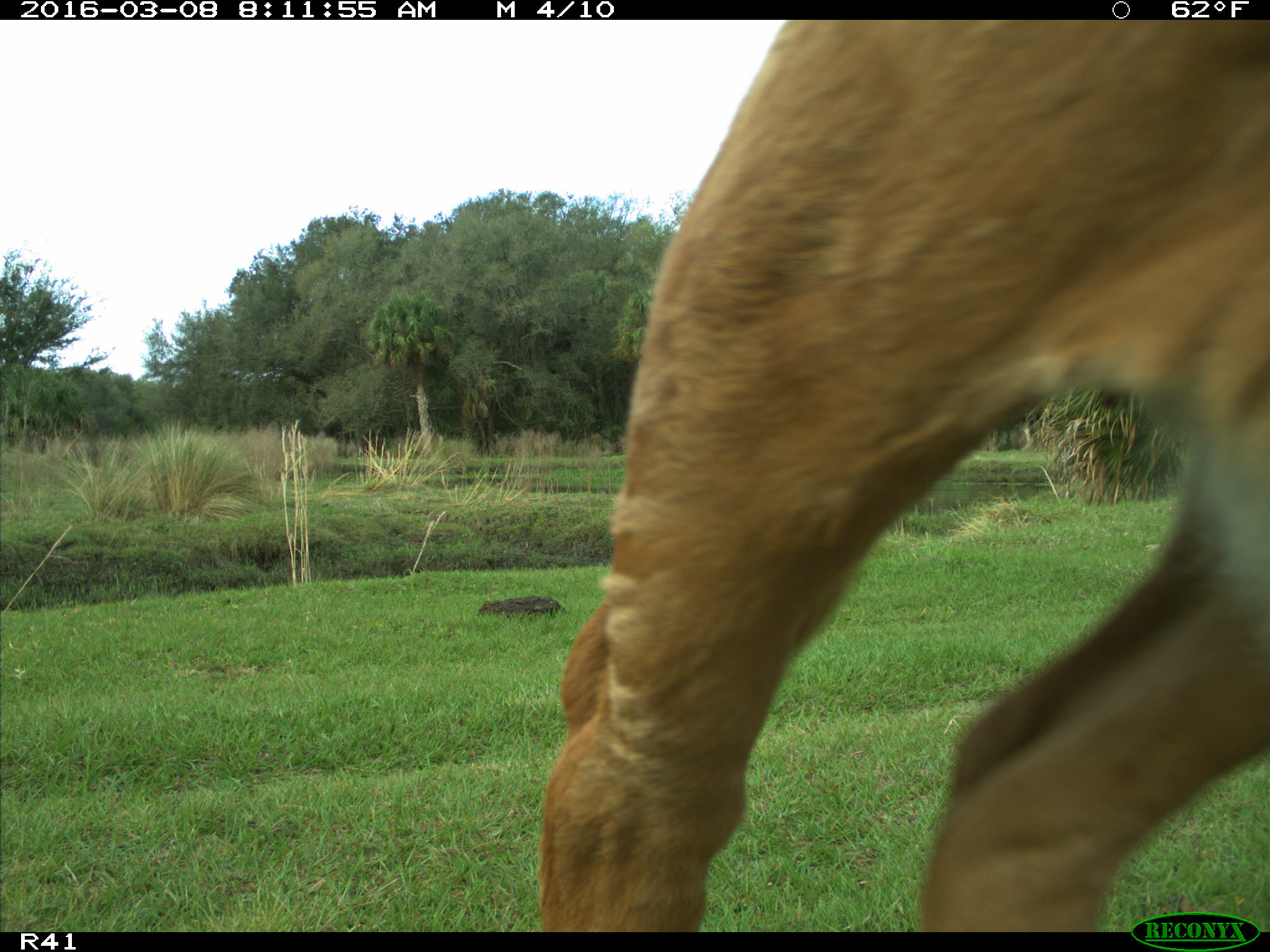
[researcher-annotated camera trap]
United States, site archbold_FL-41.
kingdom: Animalia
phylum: Chordata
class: Mammalia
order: Artiodactyla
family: Bovidae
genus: Bos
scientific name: Bos taurus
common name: domestic cow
Bos taurus (domestic cow).